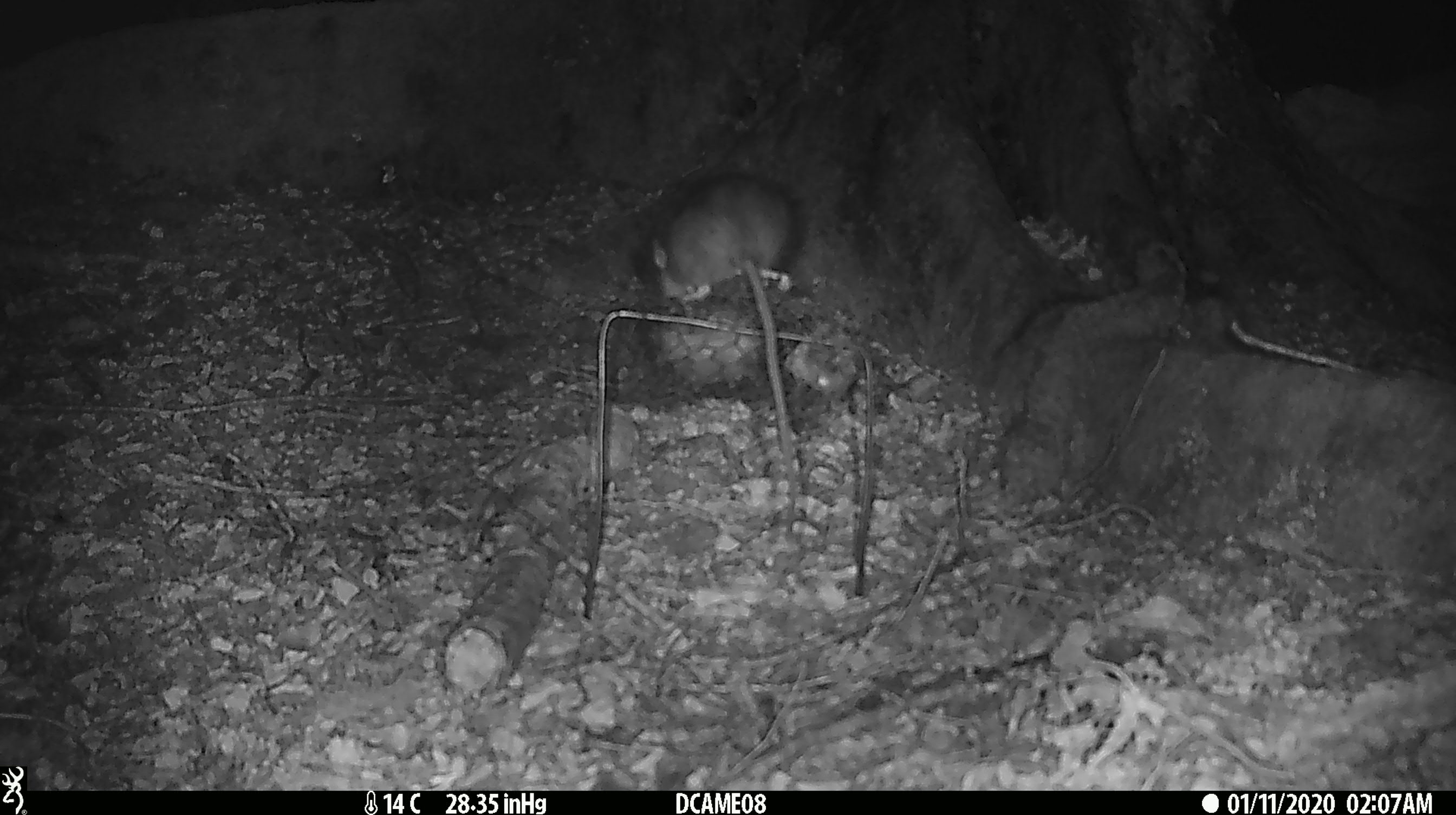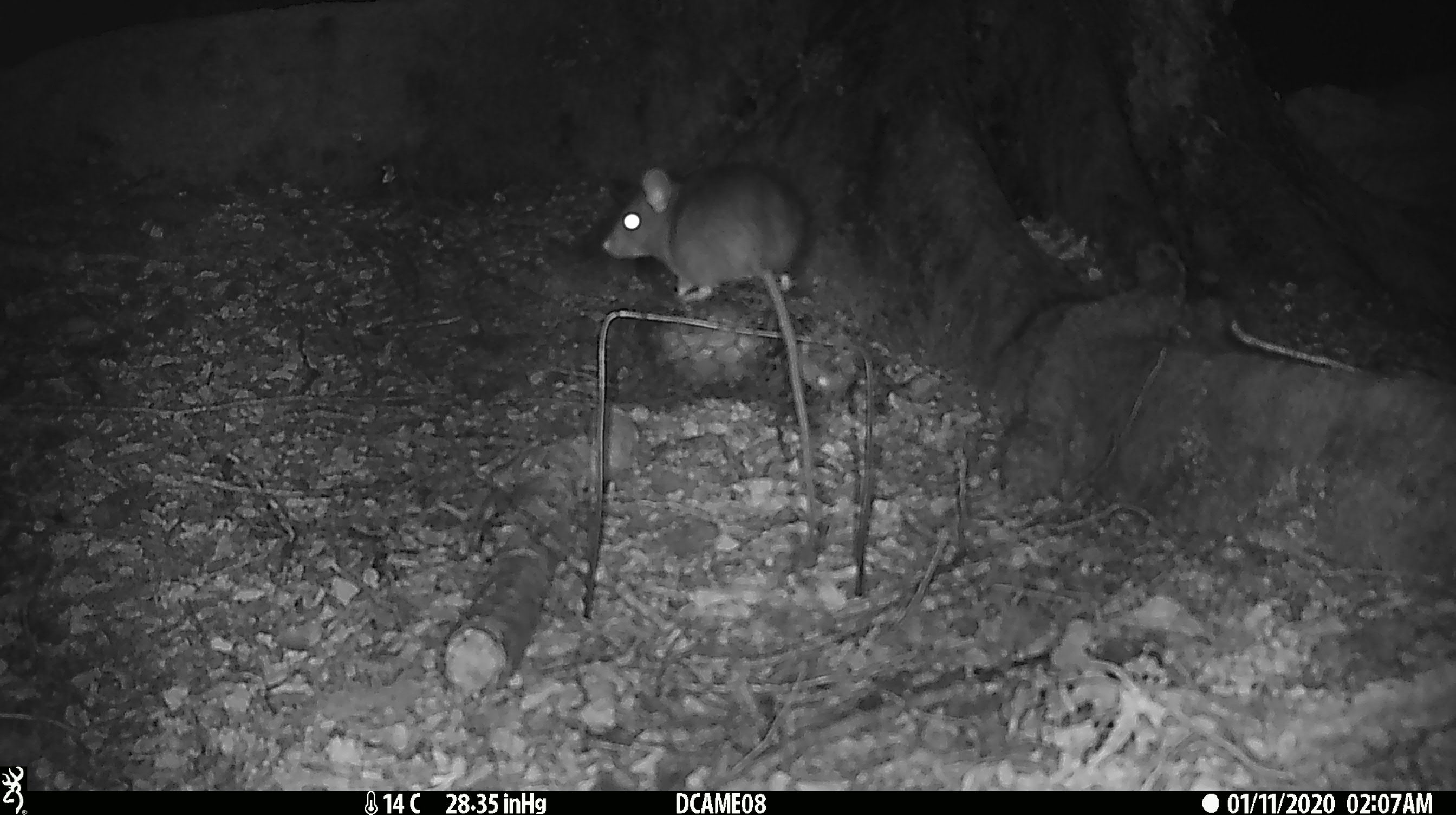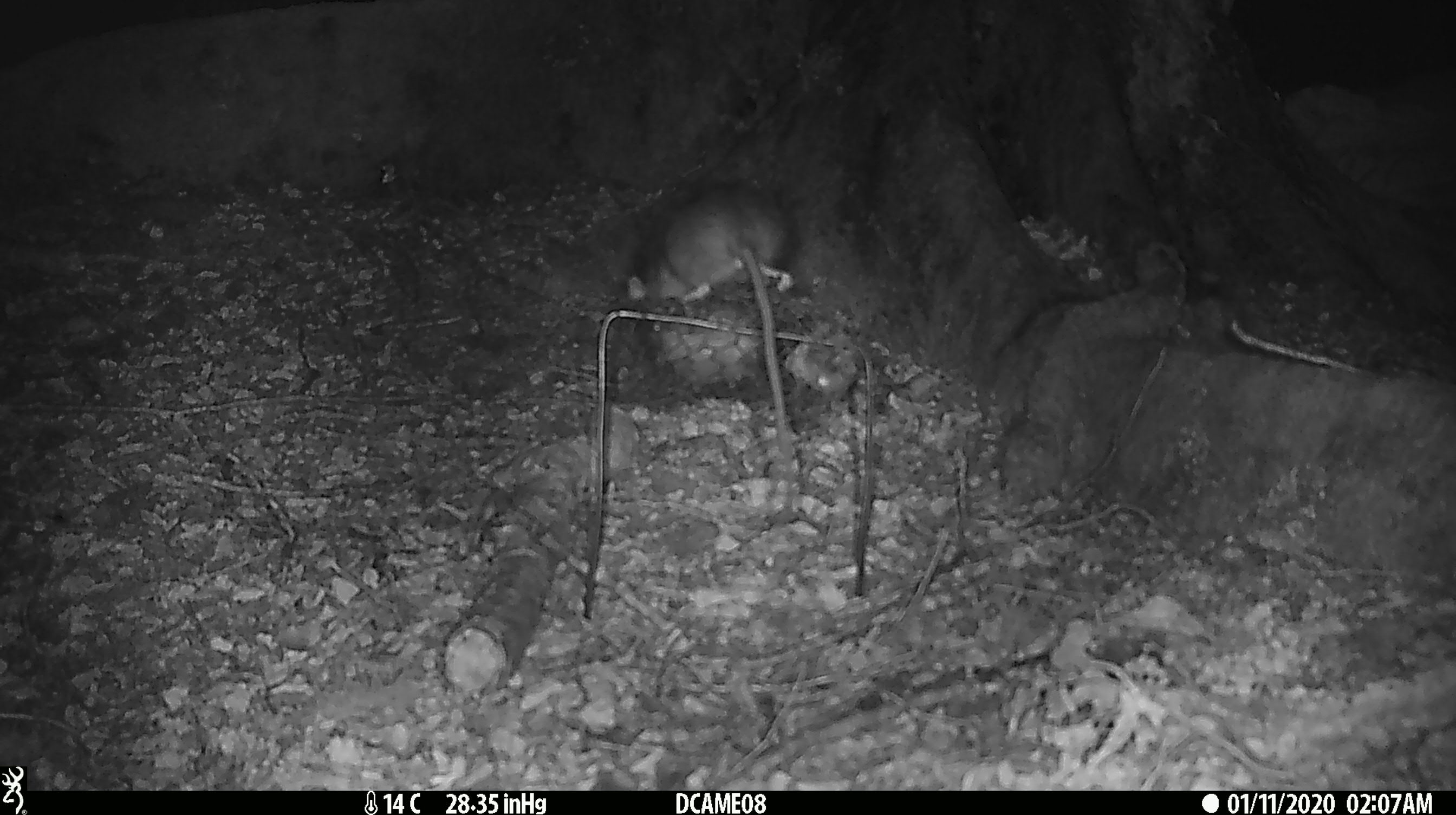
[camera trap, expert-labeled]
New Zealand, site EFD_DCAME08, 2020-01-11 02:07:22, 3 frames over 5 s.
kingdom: Animalia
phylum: Chordata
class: Mammalia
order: Rodentia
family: Muridae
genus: Rattus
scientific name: Rattus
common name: rat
Rat (Rattus).